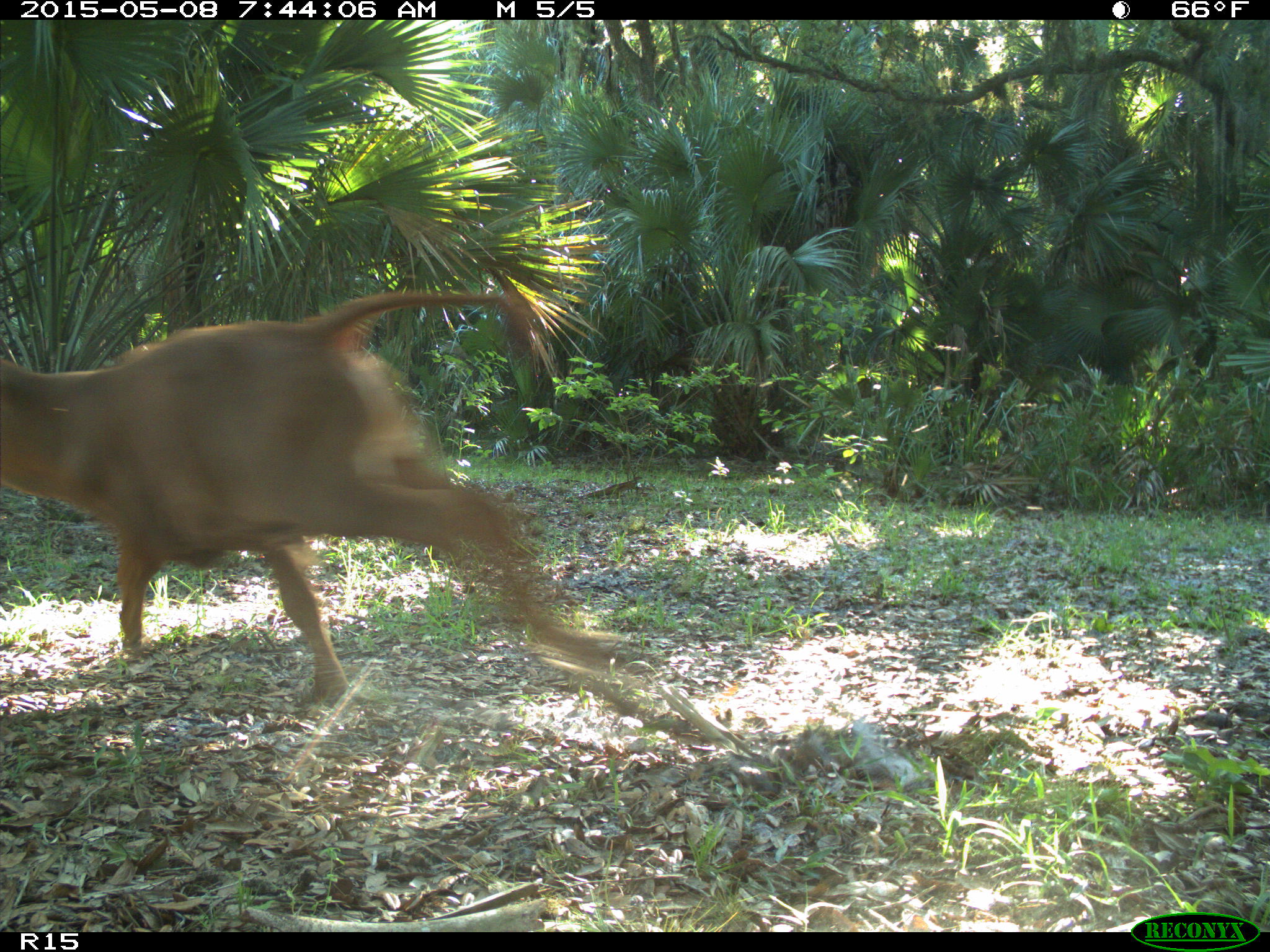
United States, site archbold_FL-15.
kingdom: Animalia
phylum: Chordata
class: Mammalia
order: Artiodactyla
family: Bovidae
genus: Bos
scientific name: Bos taurus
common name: domestic cow